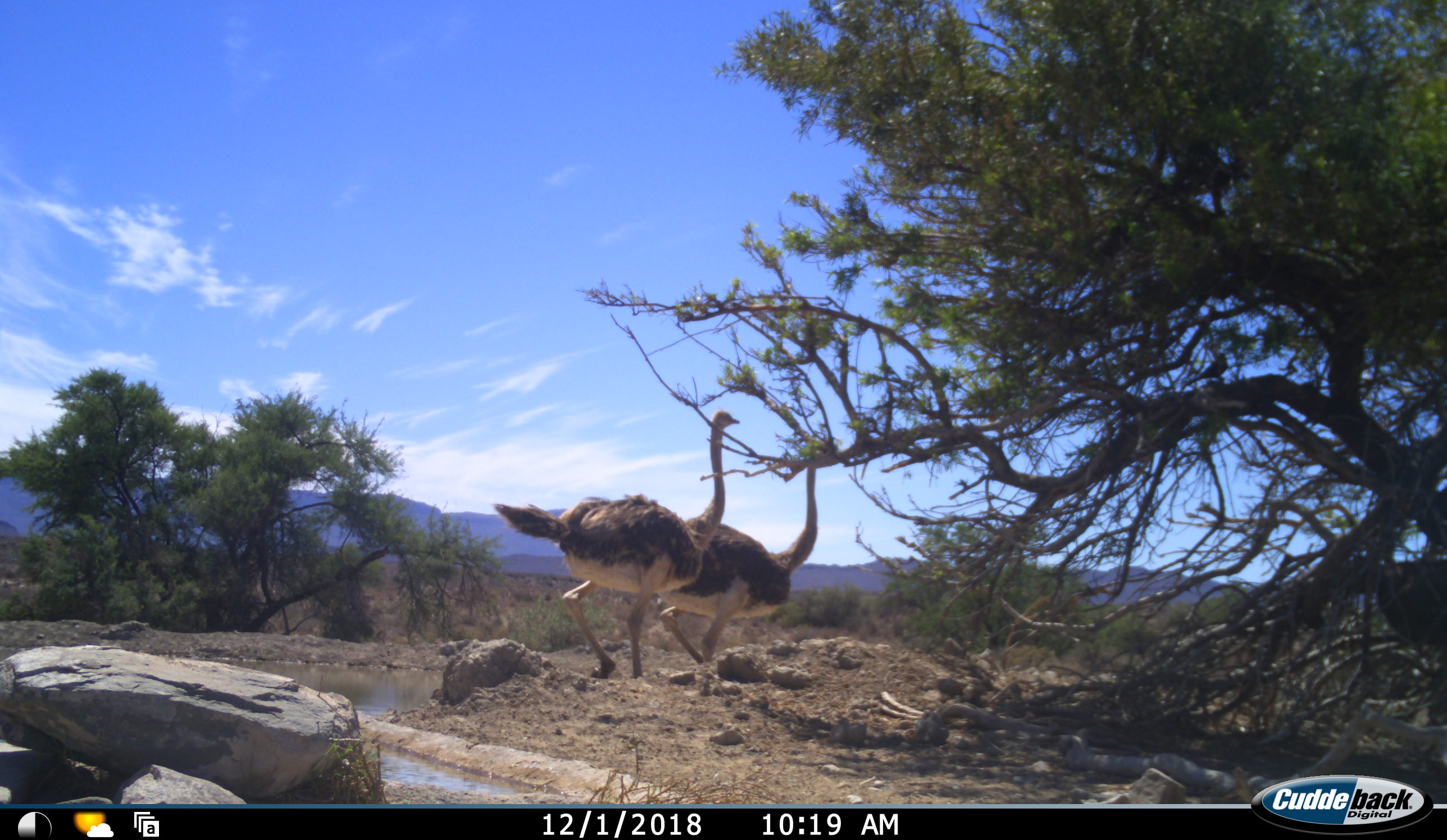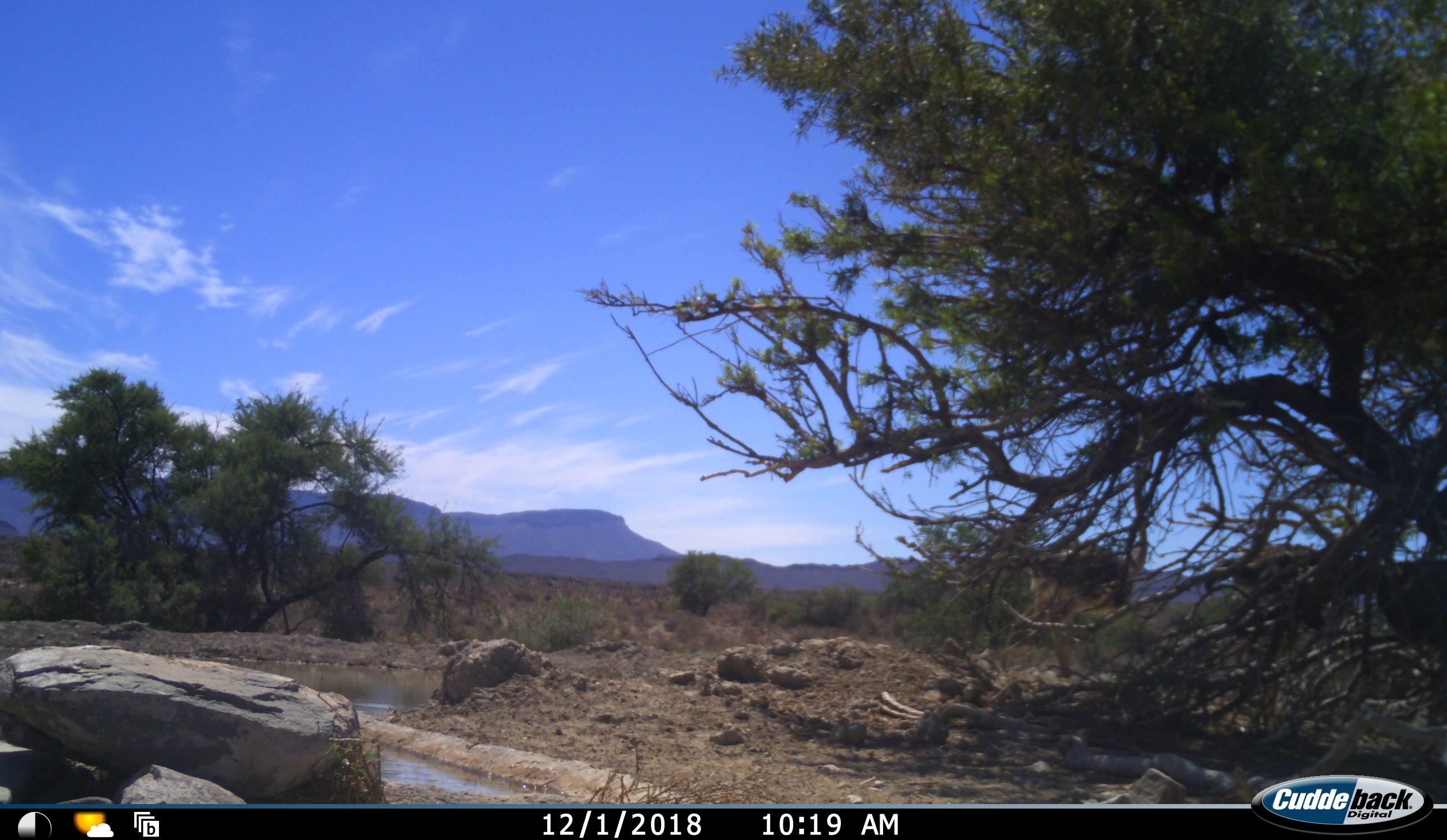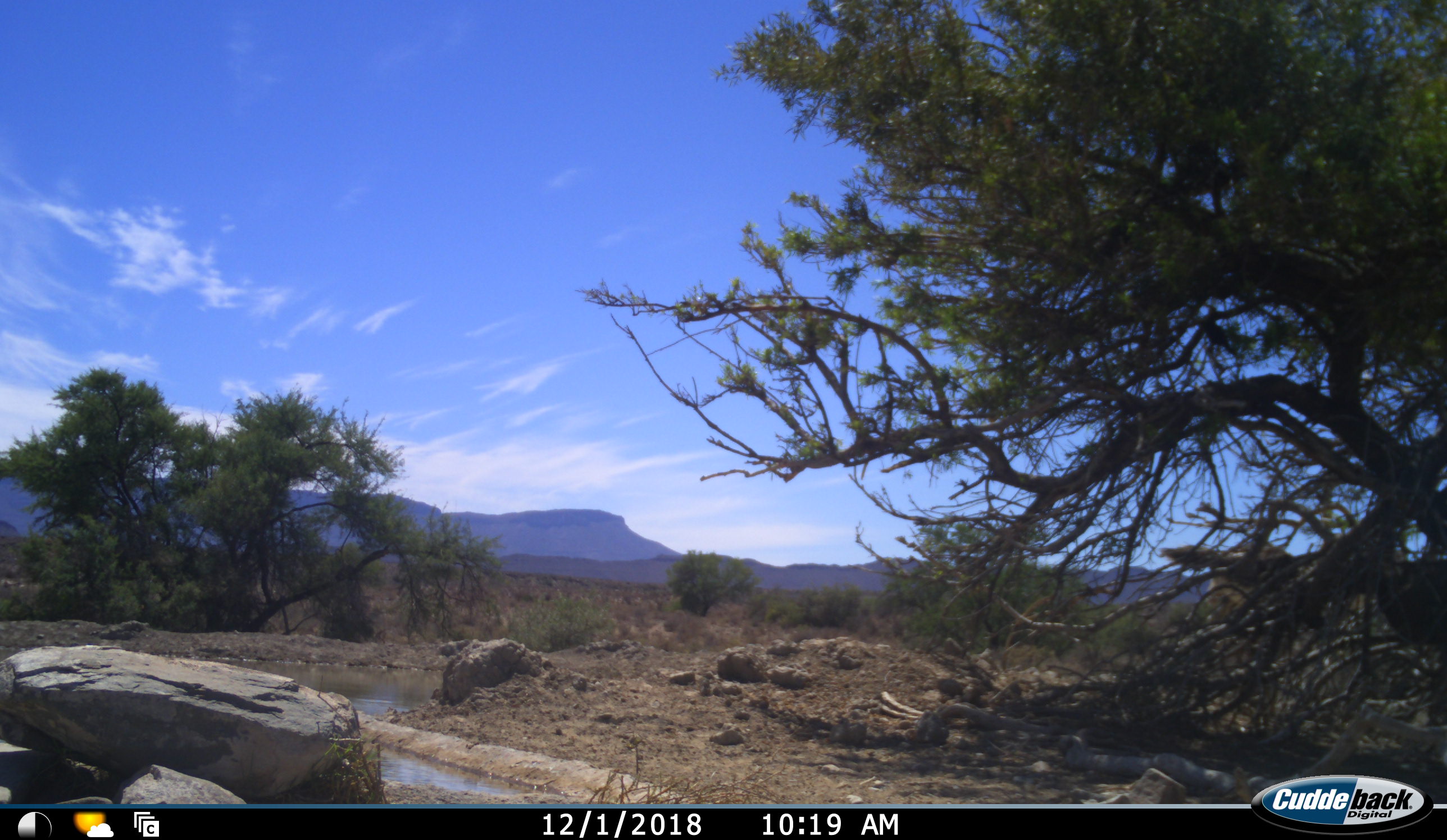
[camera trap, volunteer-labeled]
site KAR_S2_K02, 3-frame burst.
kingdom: Animalia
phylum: Chordata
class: Aves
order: Struthioniformes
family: Struthionidae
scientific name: Struthionidae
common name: ostrich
Ostrich (Struthionidae), count 2. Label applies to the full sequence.